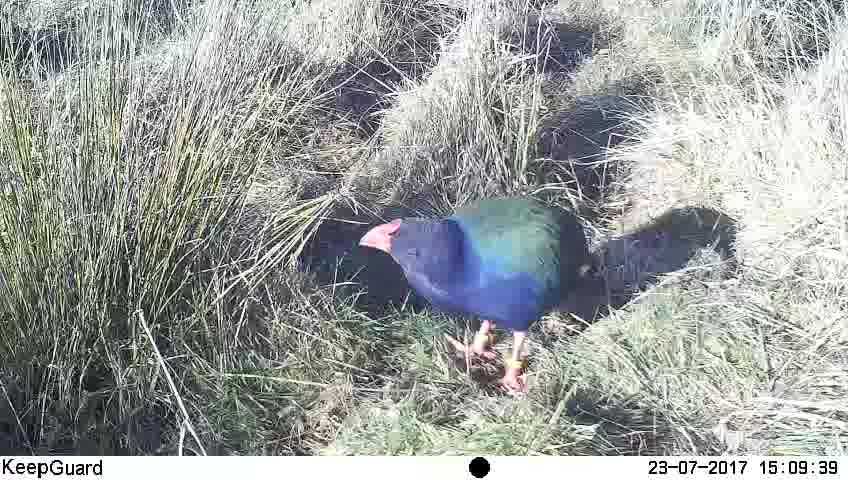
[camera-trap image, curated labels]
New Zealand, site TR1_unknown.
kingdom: Animalia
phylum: Chordata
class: Aves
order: Gruiformes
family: Rallidae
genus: Porphyrio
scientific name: Porphyrio mantelli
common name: takahe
Takahe (Porphyrio mantelli).